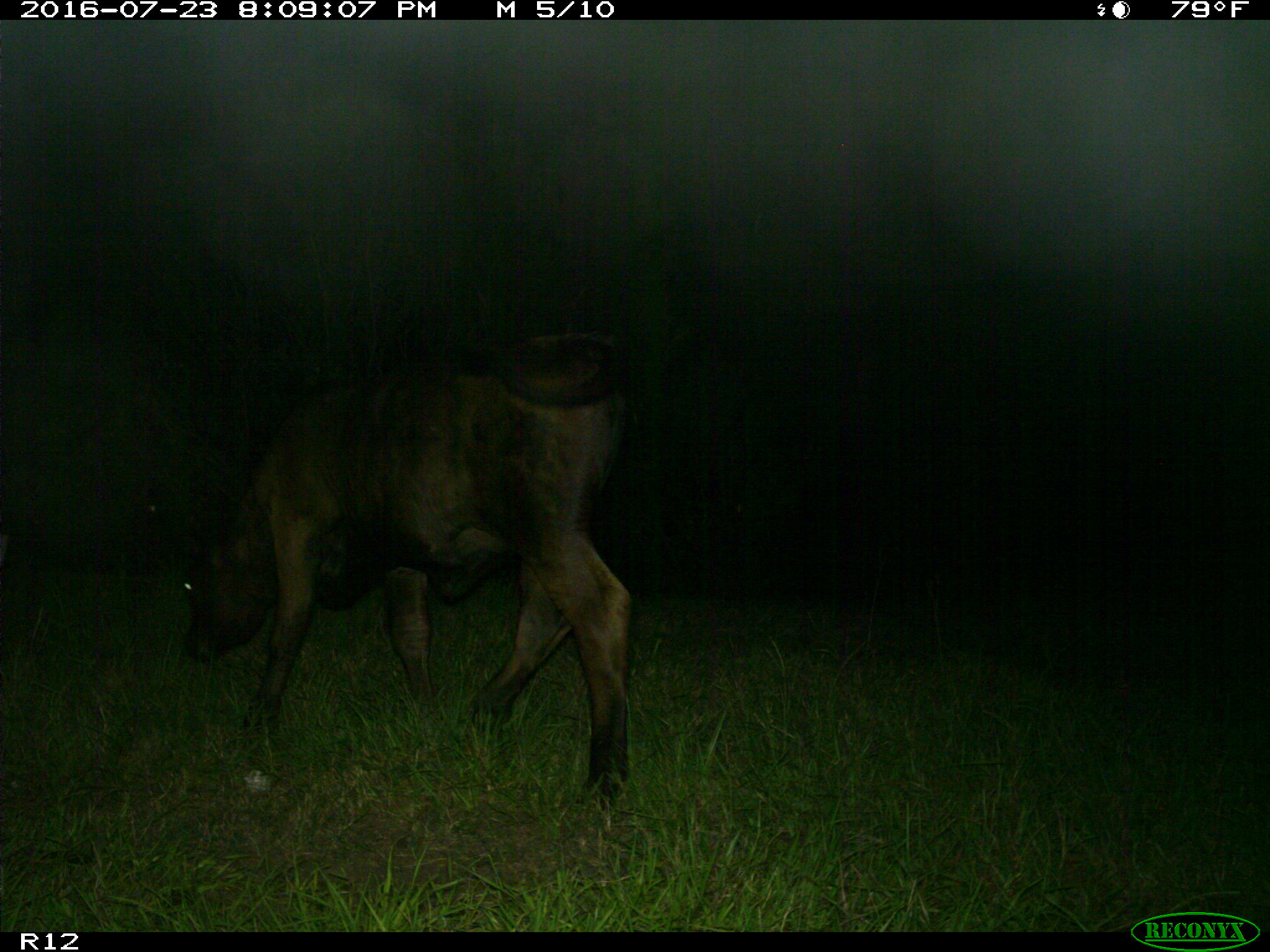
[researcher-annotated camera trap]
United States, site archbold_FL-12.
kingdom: Animalia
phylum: Chordata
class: Mammalia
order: Artiodactyla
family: Bovidae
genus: Bos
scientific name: Bos taurus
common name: domestic cow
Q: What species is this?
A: Bos taurus (domestic cow).